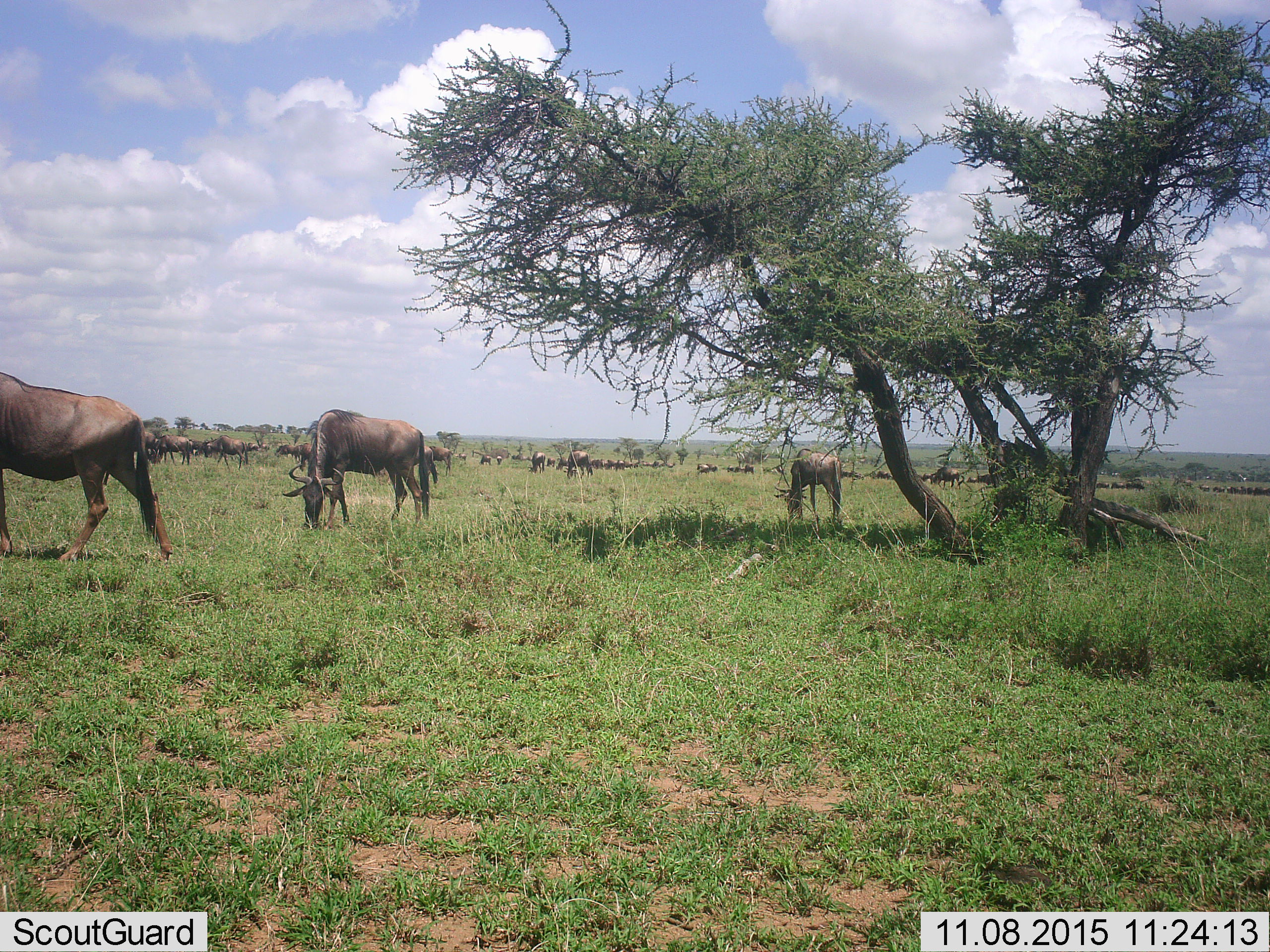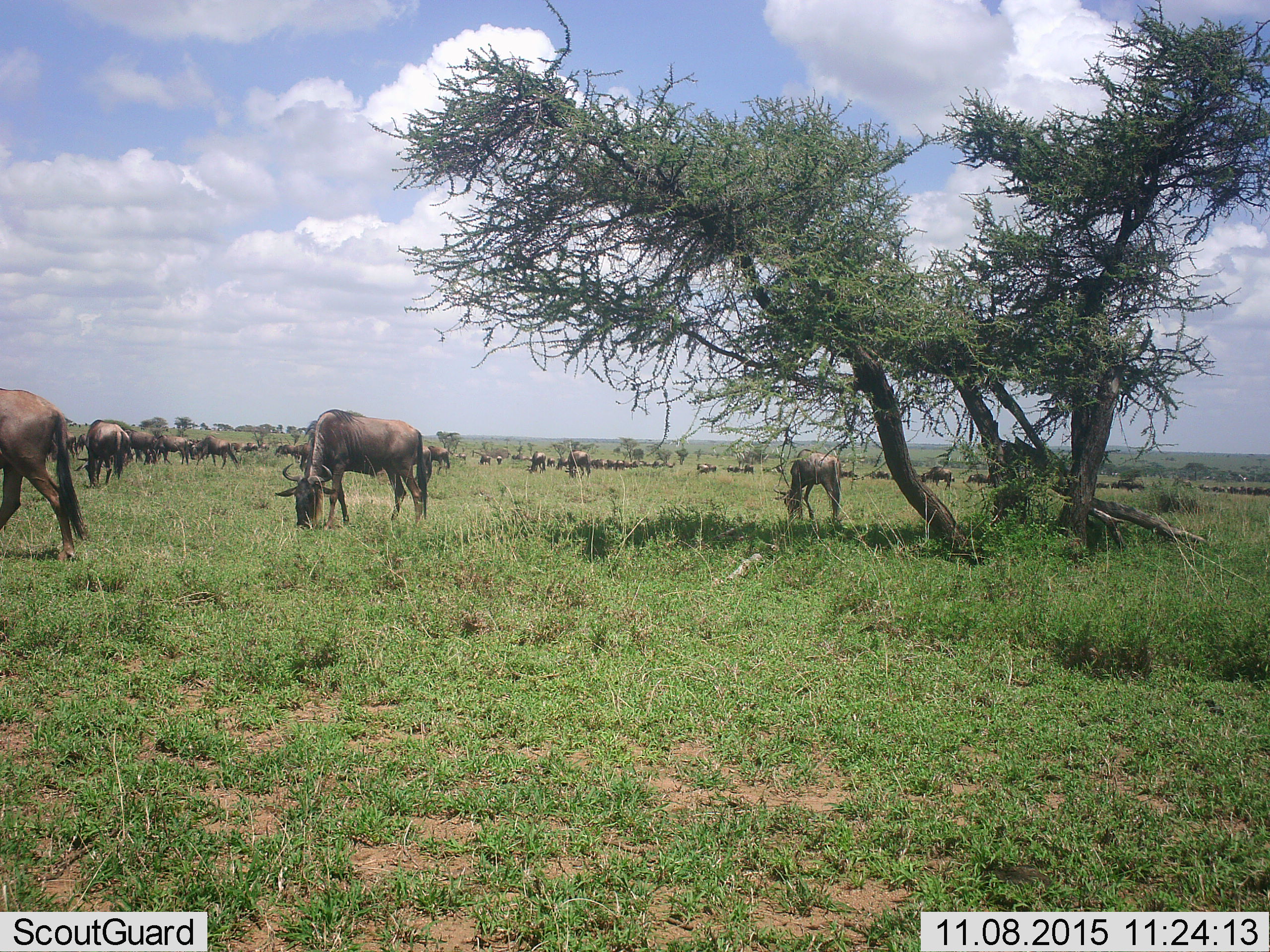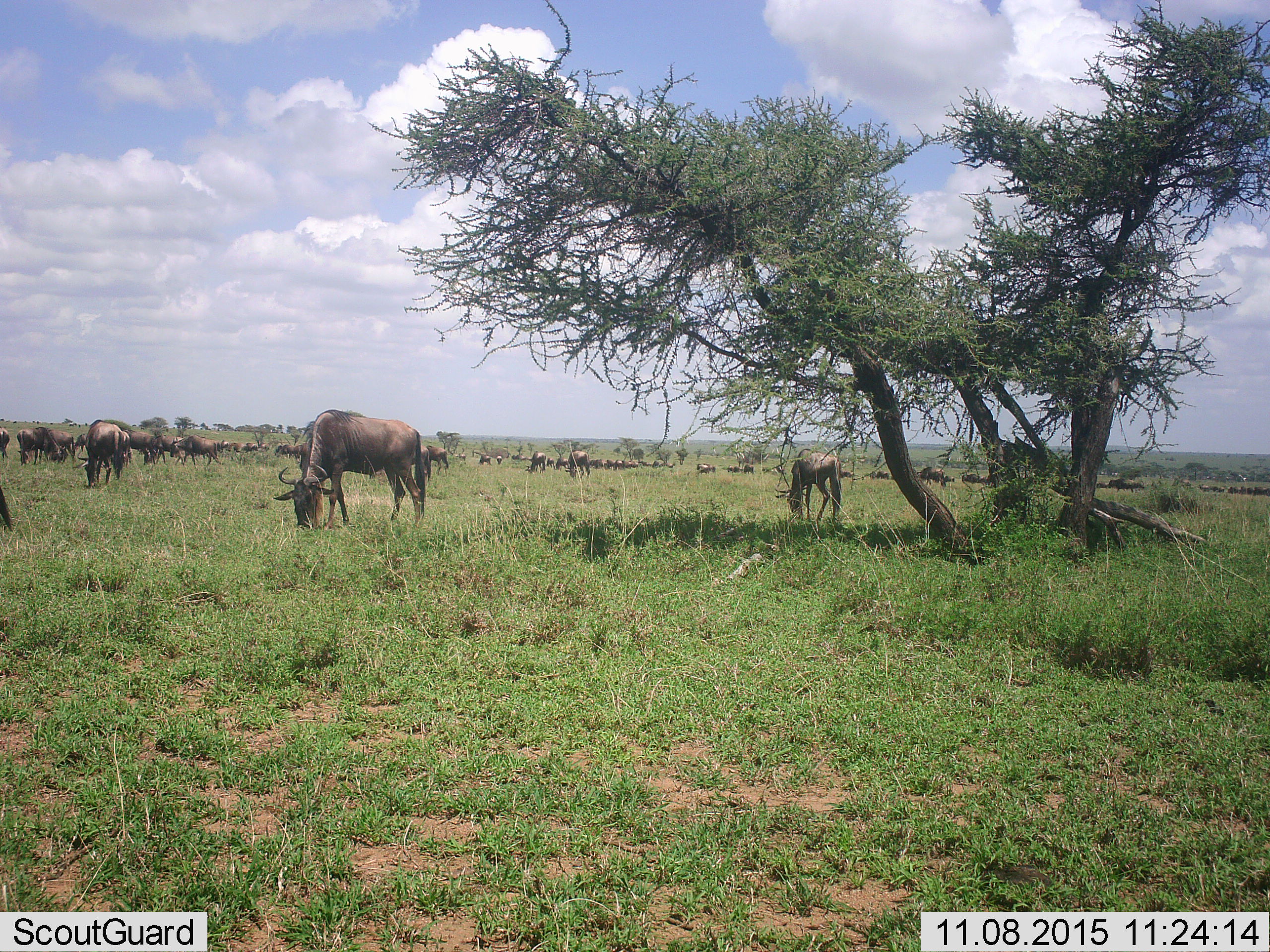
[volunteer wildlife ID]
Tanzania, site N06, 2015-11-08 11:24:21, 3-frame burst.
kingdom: Animalia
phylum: Chordata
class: Mammalia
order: Artiodactyla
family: Bovidae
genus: Connochaetes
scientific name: Connochaetes taurinus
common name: blue wildebeest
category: wildebeest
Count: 51+.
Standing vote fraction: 43%.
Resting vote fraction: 0%.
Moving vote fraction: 57%.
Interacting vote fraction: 0%.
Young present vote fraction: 0%.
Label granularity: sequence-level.